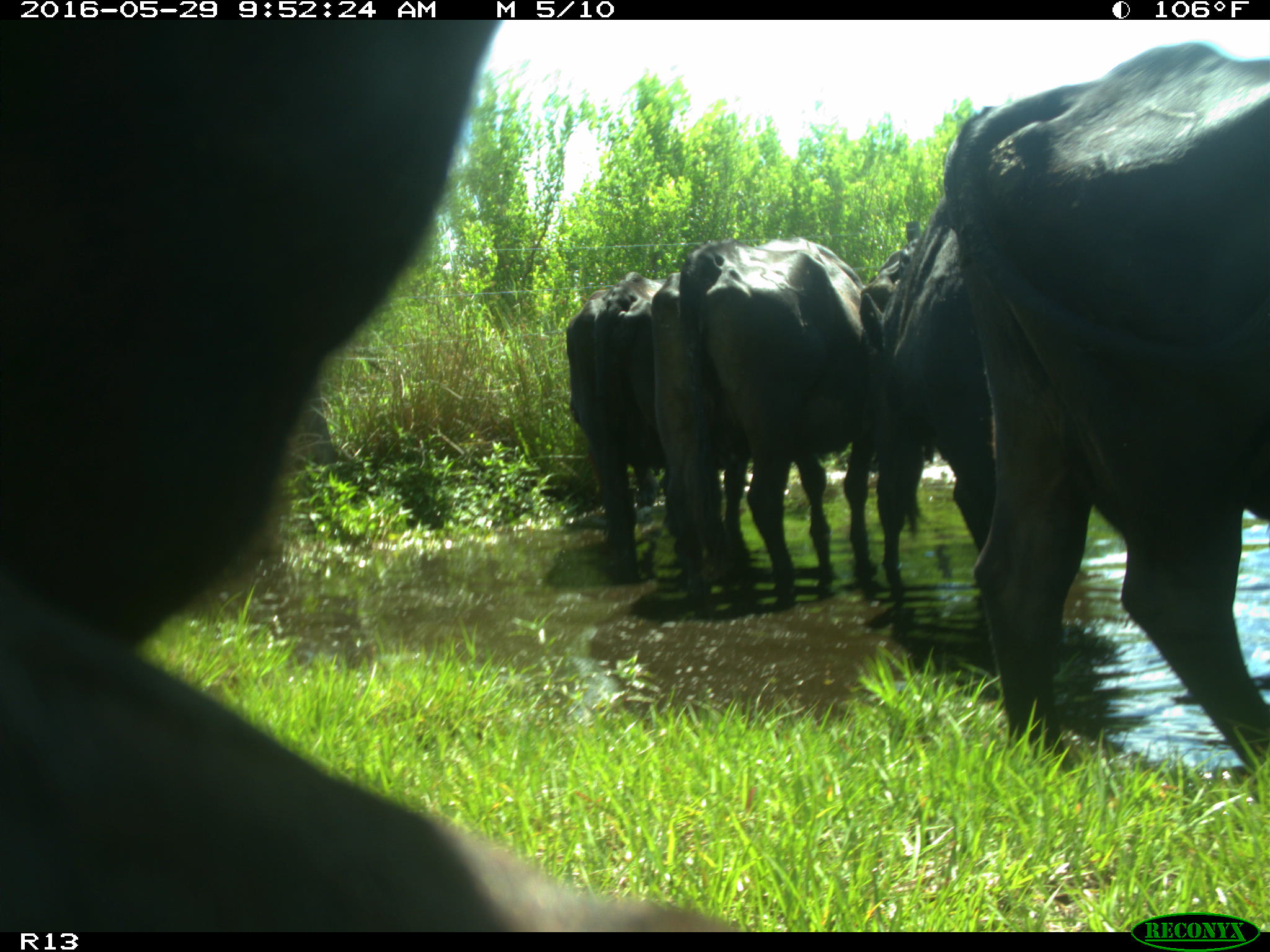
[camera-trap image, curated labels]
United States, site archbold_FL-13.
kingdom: Animalia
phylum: Chordata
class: Mammalia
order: Artiodactyla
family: Bovidae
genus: Bos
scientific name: Bos taurus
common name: domestic cow